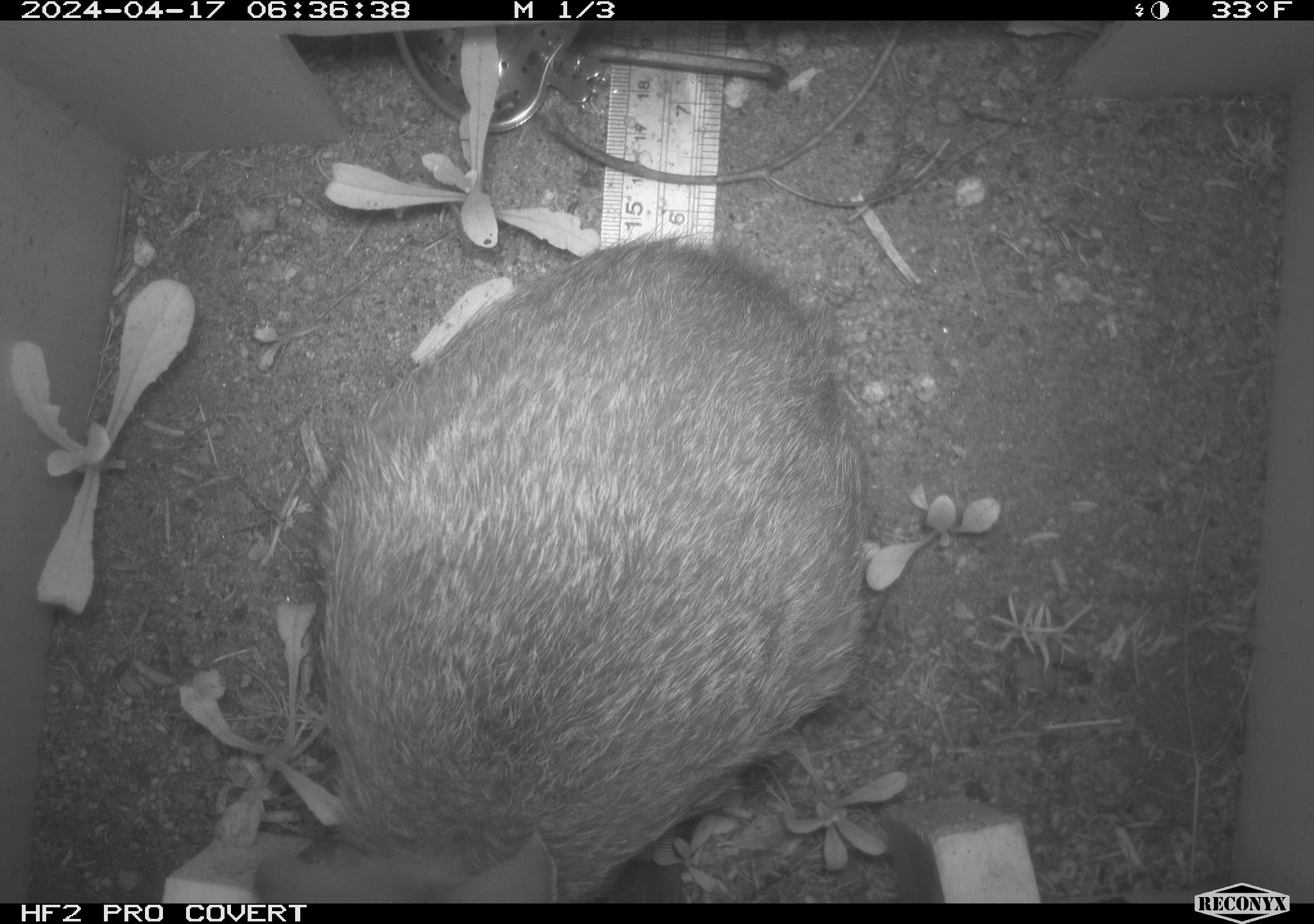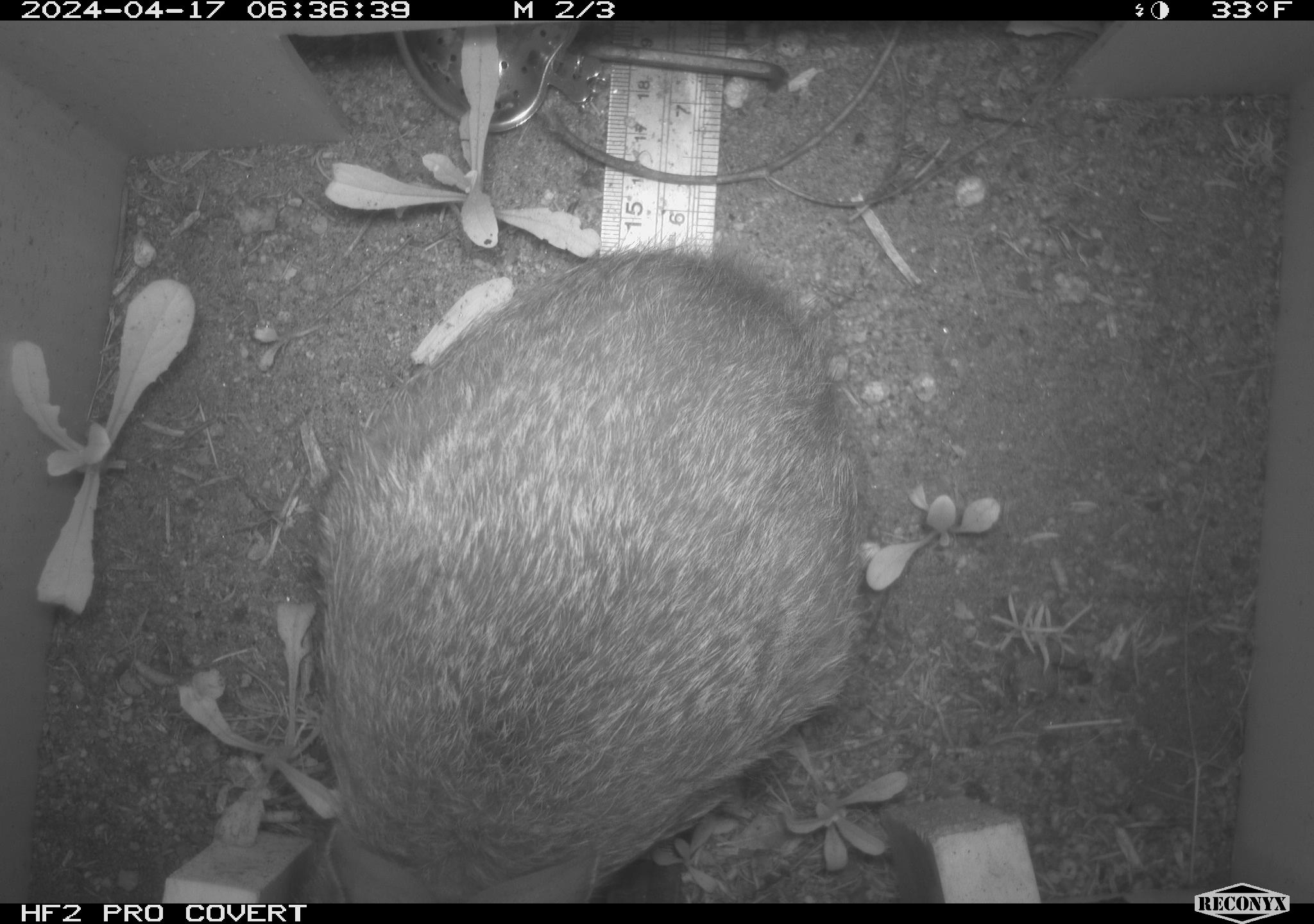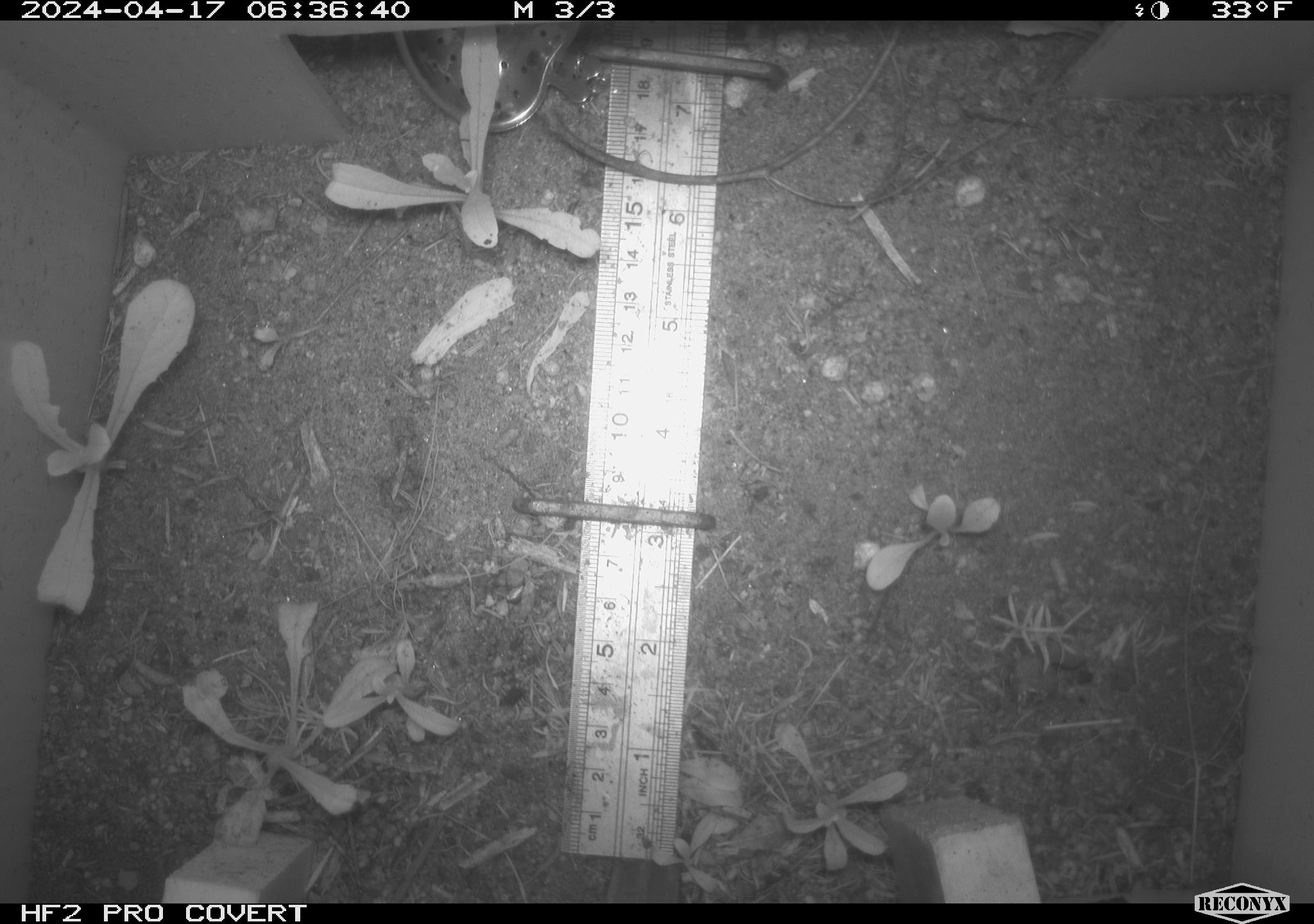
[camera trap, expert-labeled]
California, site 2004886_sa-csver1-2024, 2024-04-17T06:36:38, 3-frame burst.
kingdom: Animalia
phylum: Chordata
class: Mammalia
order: Lagomorpha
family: Leporidae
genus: Sylvilagus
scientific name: Sylvilagus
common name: cottontail rabbits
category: sylvilagus species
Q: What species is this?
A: Sylvilagus species (cottontail rabbits) (Sylvilagus).